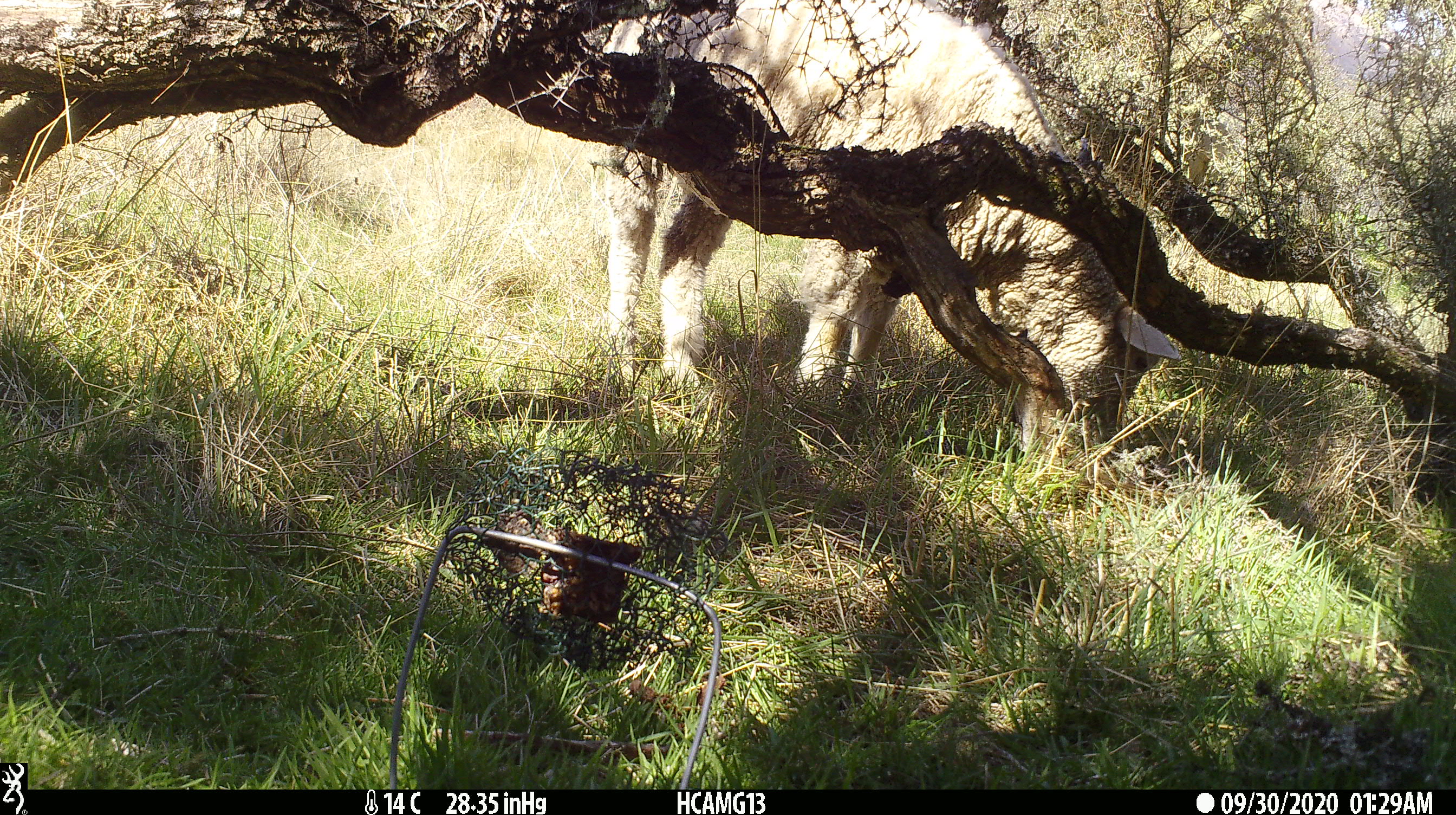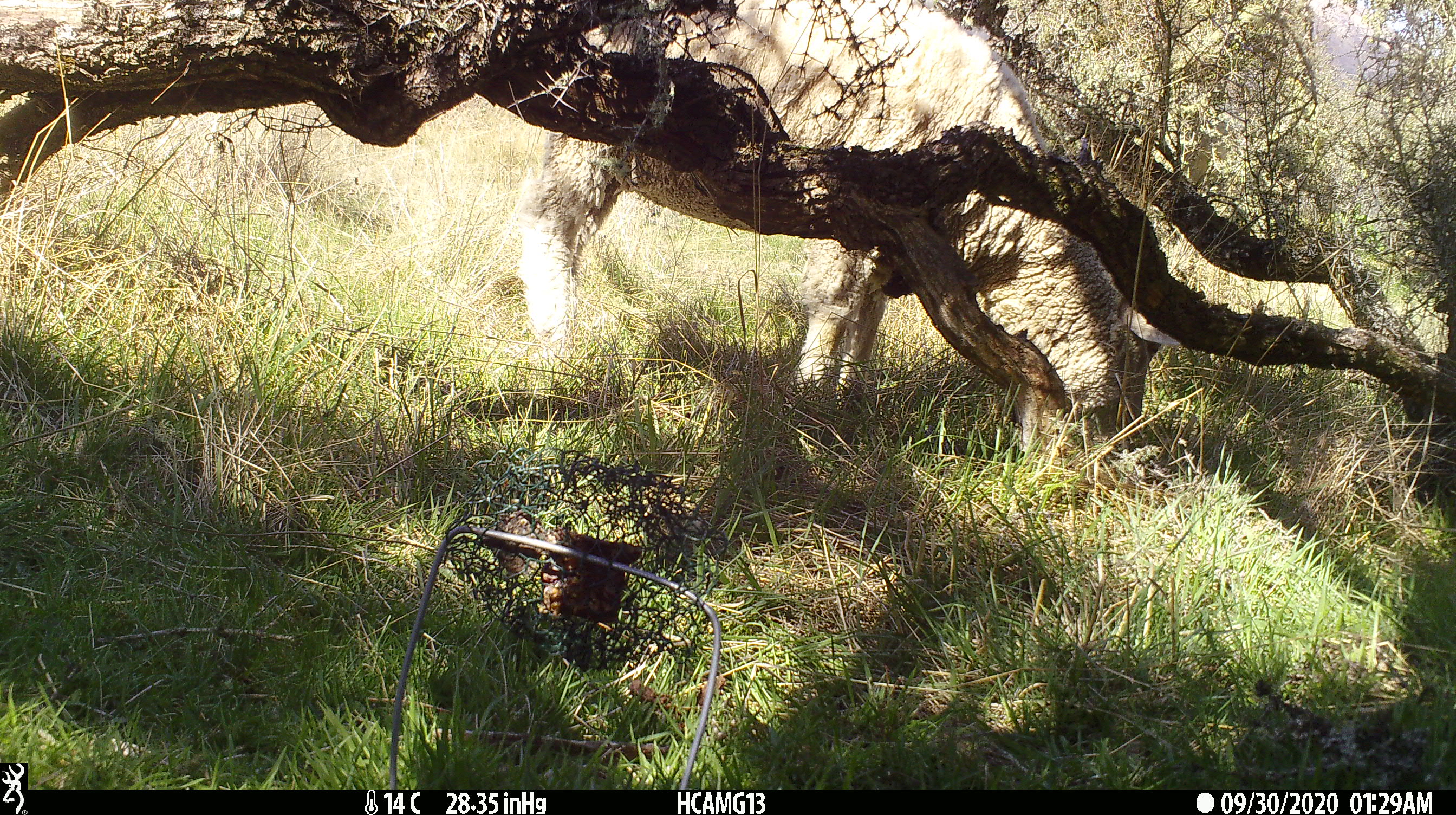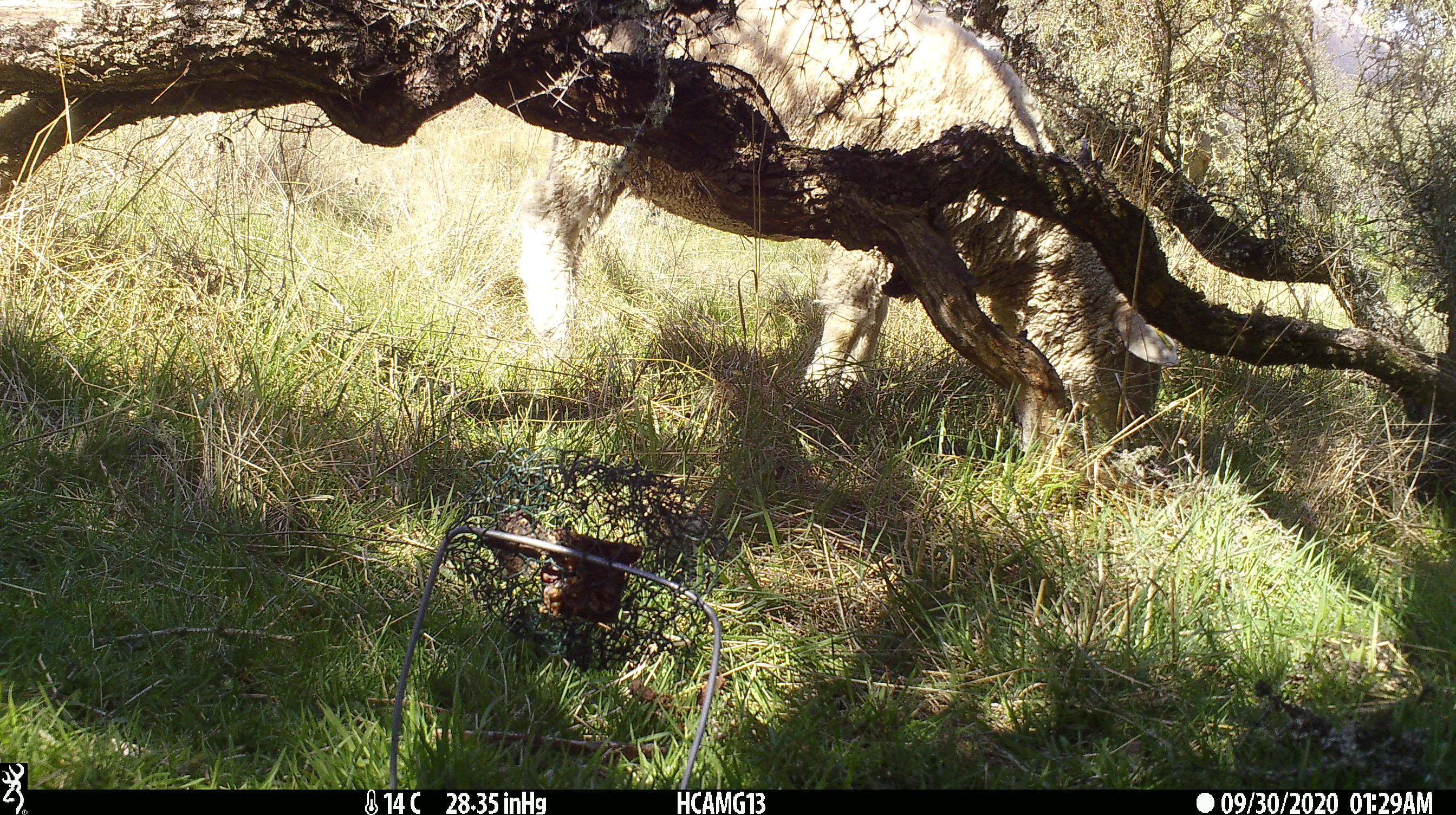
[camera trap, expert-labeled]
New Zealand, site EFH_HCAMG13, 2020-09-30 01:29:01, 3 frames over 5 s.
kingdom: Animalia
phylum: Chordata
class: Mammalia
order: Artiodactyla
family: Bovidae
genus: Ovis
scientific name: Ovis aries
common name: domestic sheep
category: sheep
Sheep (domestic sheep) (Ovis aries).